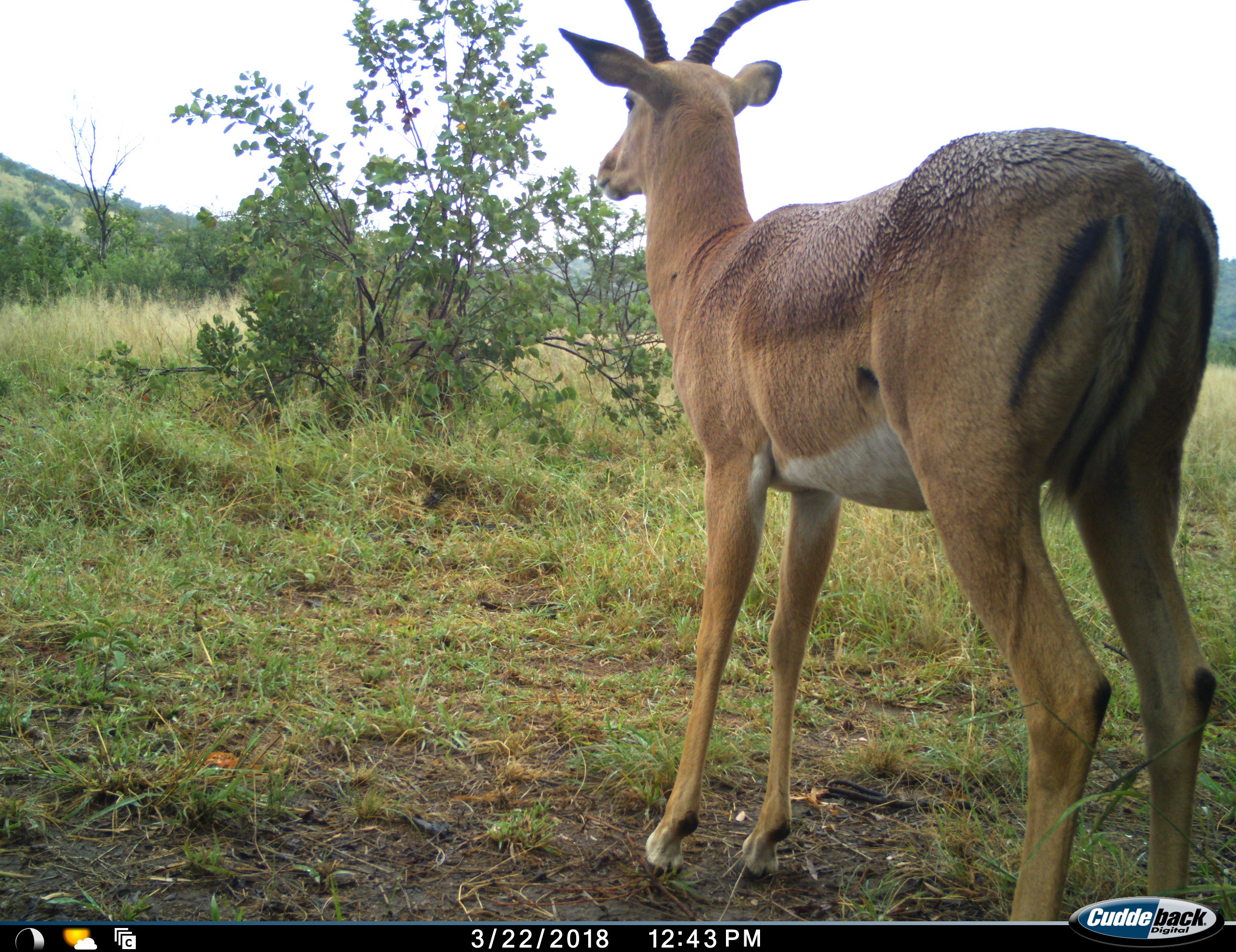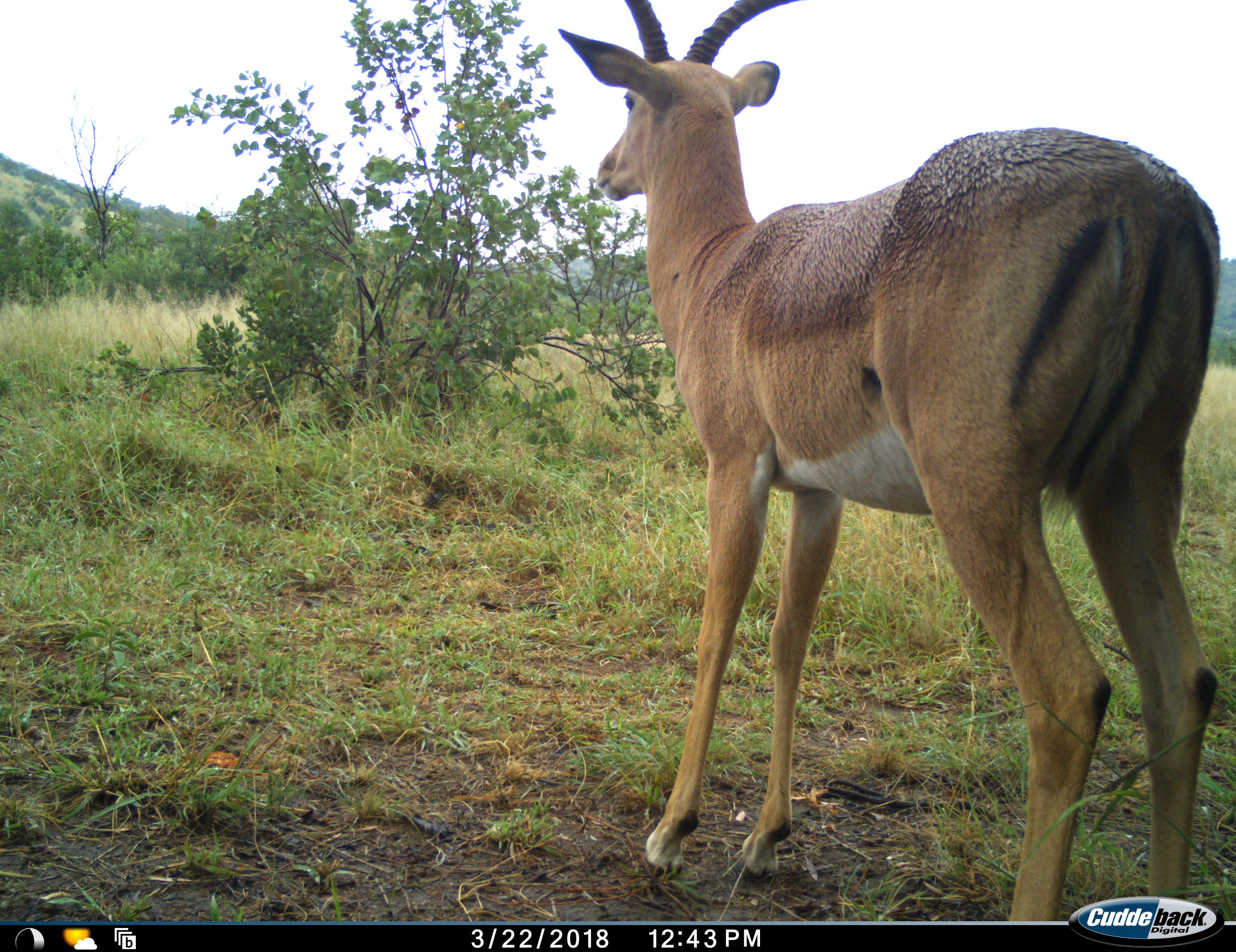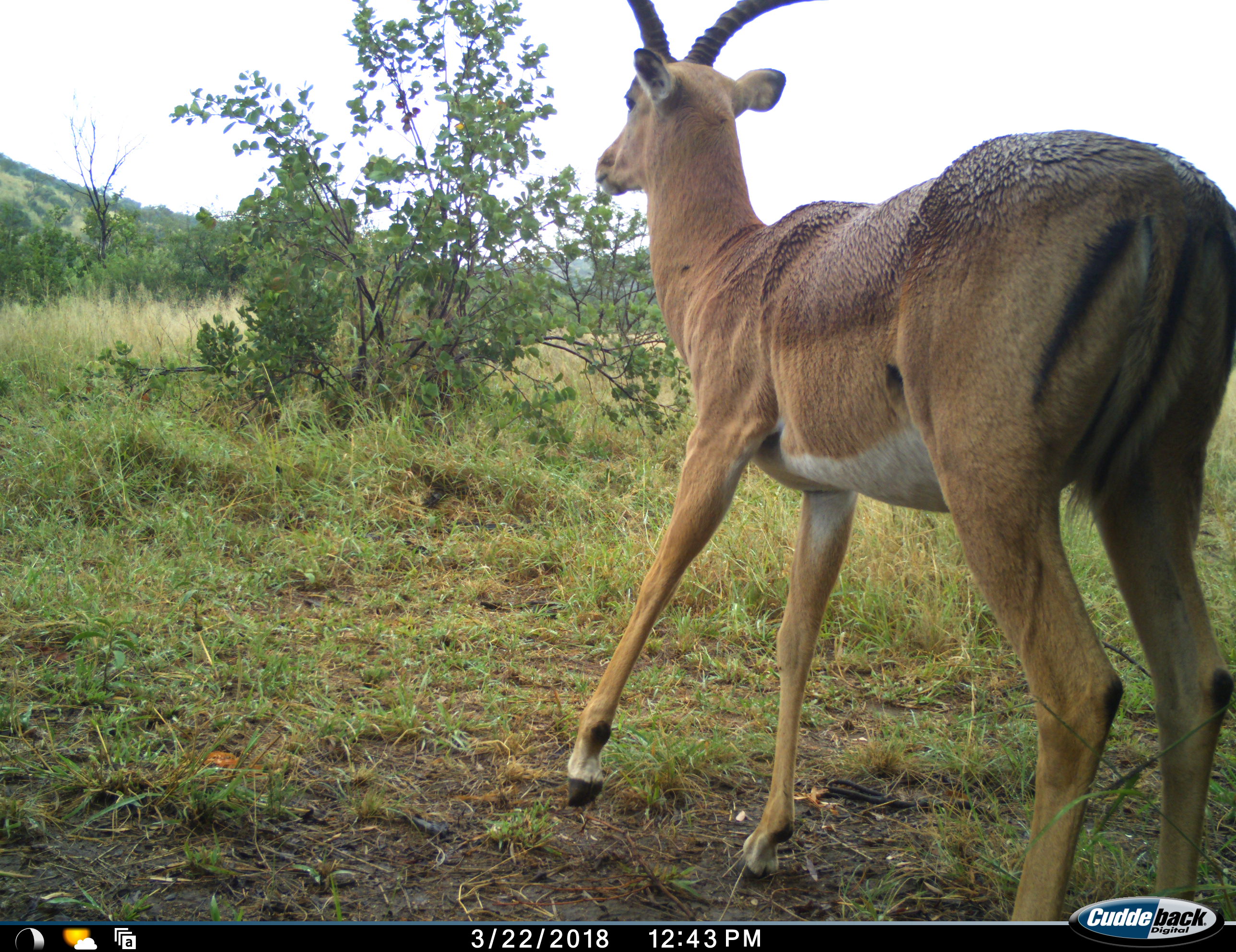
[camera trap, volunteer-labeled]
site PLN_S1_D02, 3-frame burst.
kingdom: Animalia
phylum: Chordata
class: Mammalia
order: Artiodactyla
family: Bovidae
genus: Aepyceros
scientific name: Aepyceros melampus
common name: impala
Impala (Aepyceros melampus), count 1. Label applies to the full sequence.